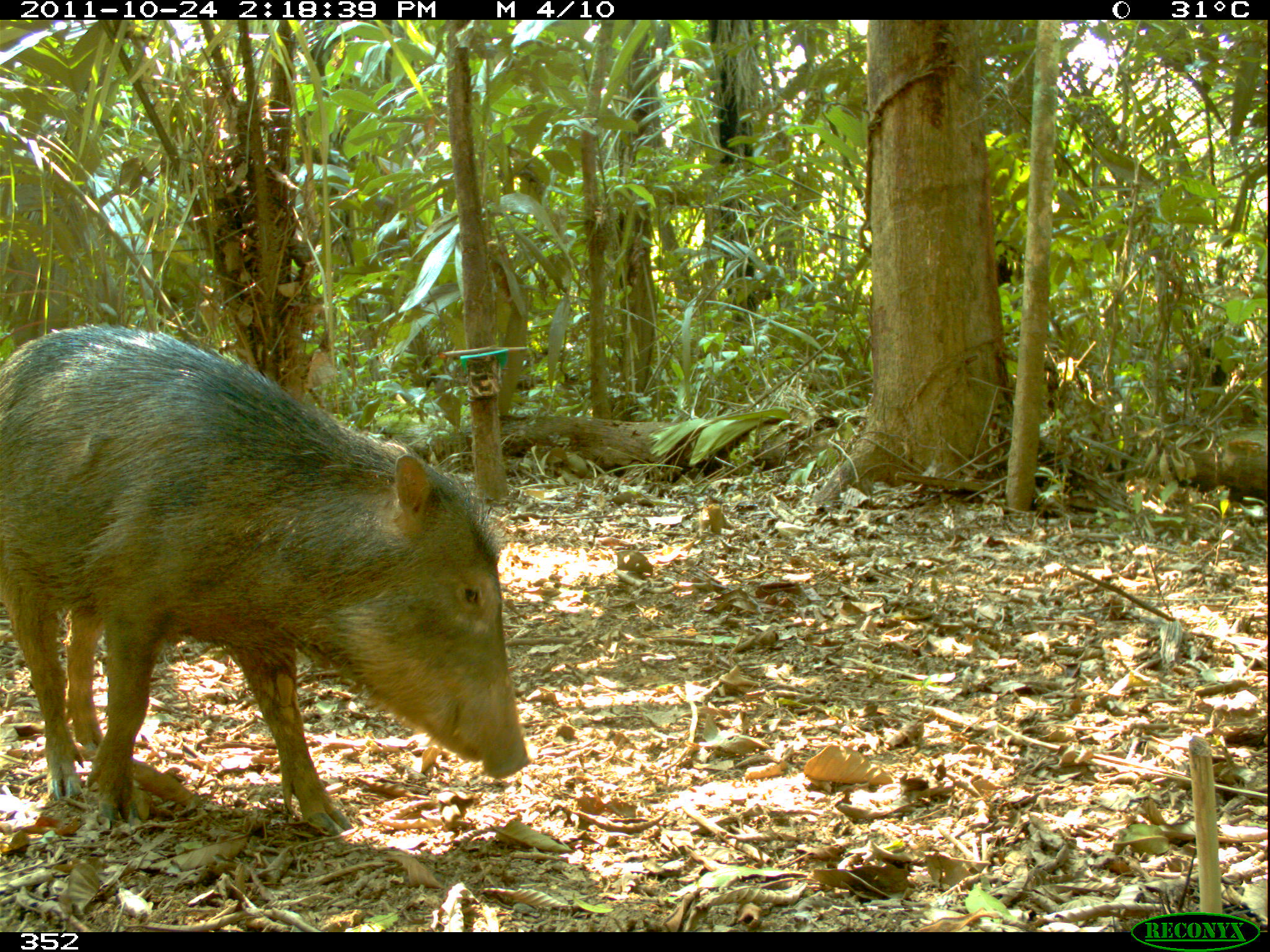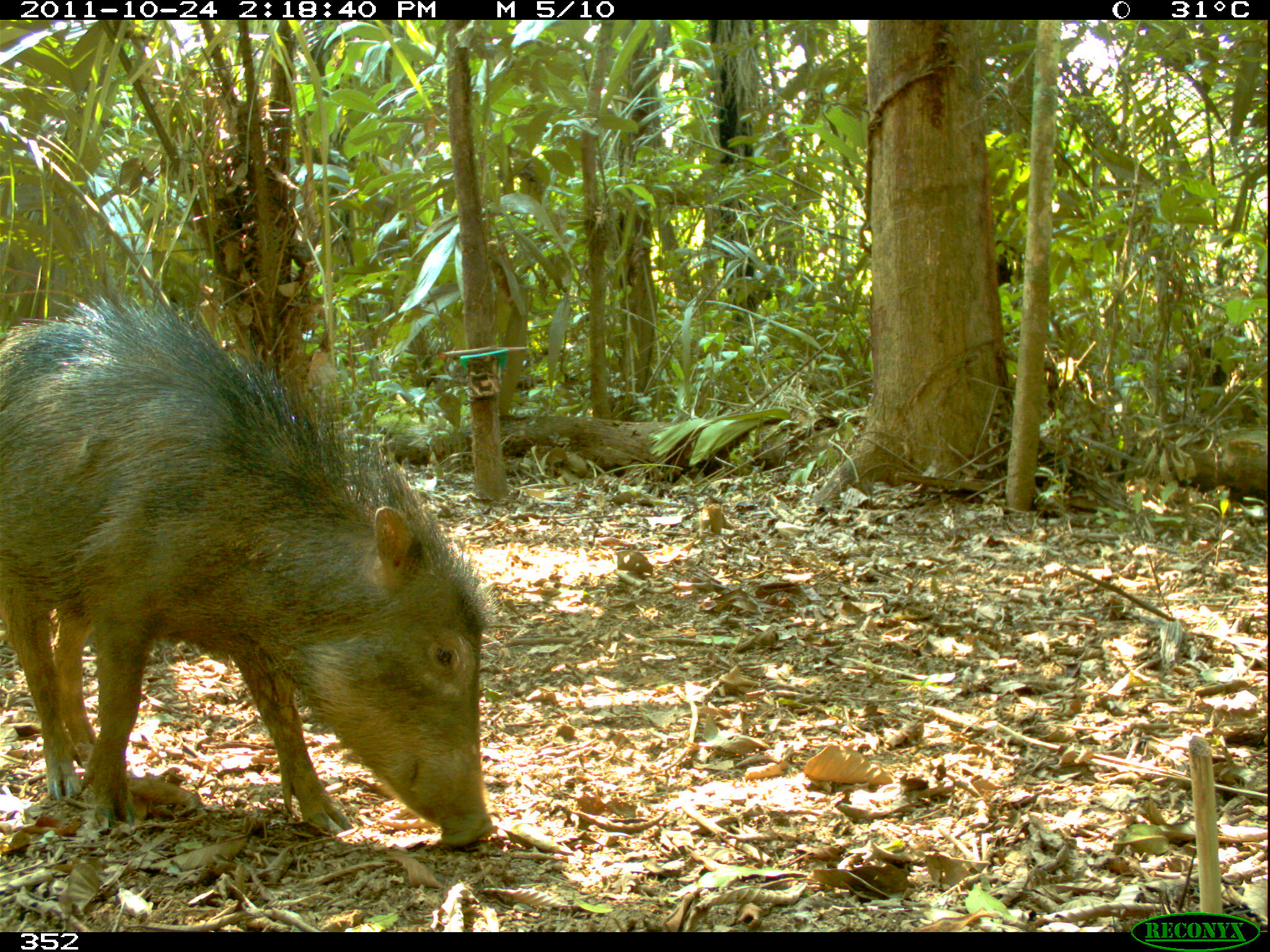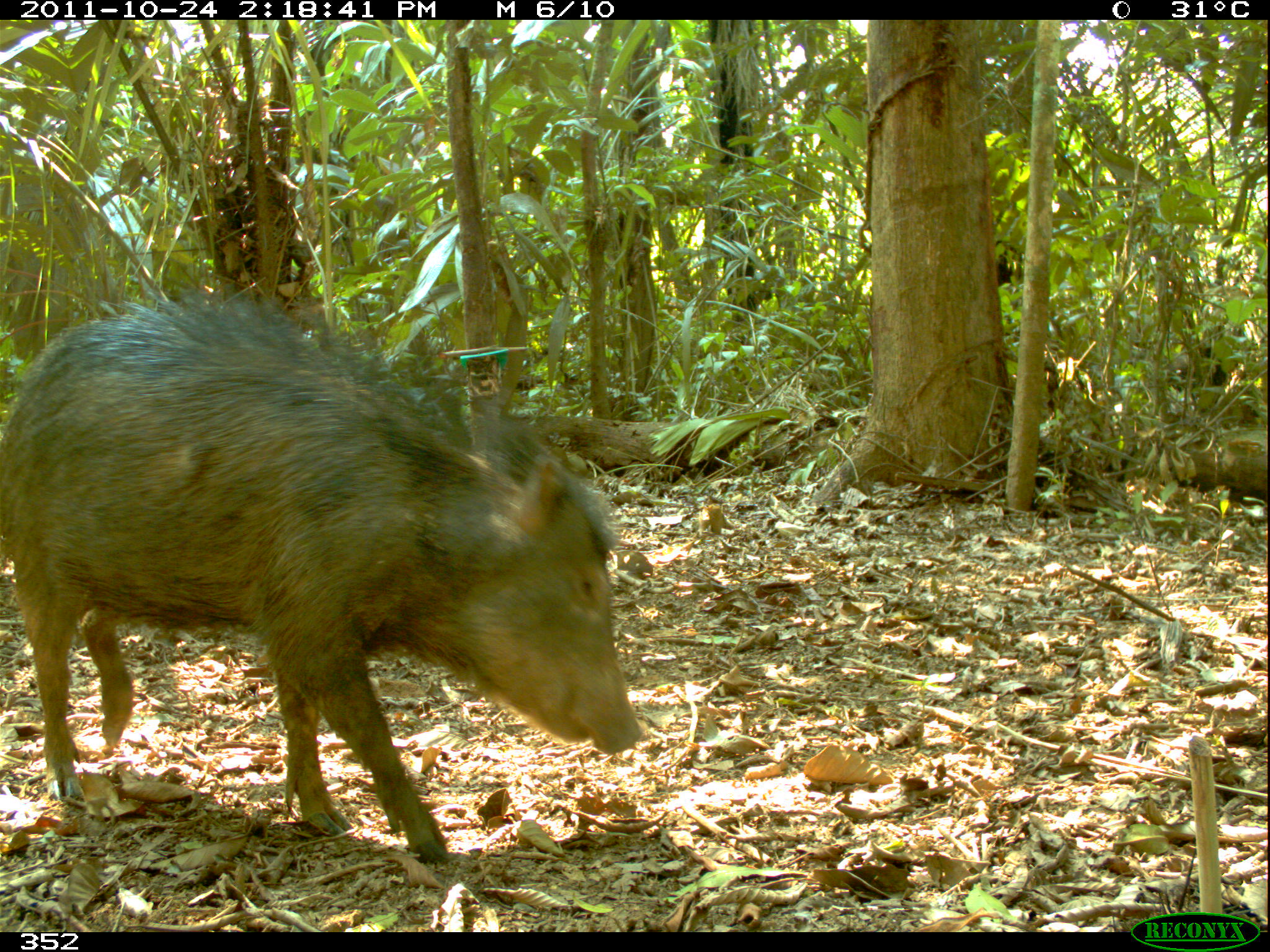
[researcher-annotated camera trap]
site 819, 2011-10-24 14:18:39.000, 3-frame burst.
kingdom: Animalia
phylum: Chordata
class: Mammalia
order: Artiodactyla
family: Tayassuidae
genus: Tayassu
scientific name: Tayassu pecari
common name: white-lipped peccary